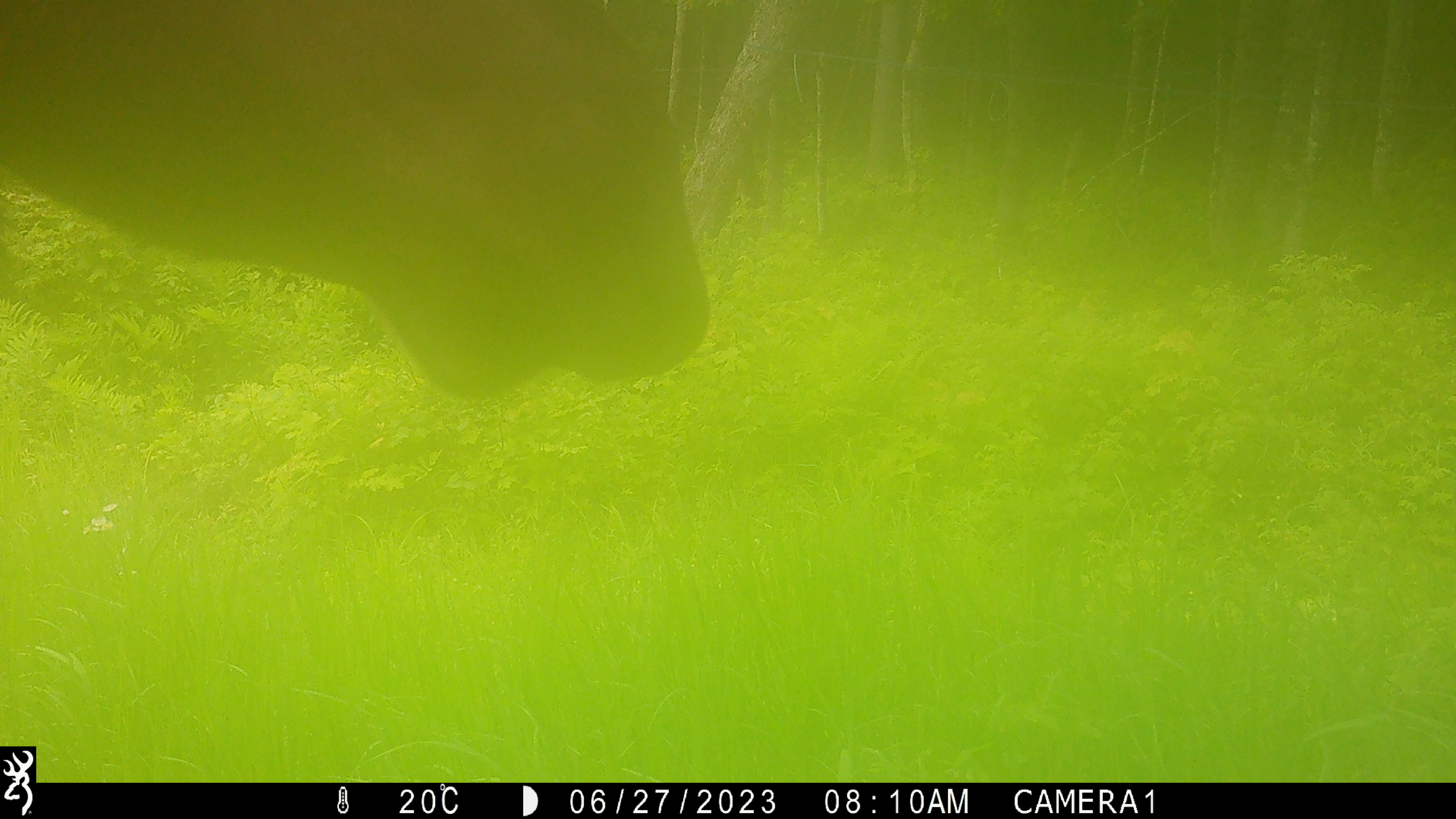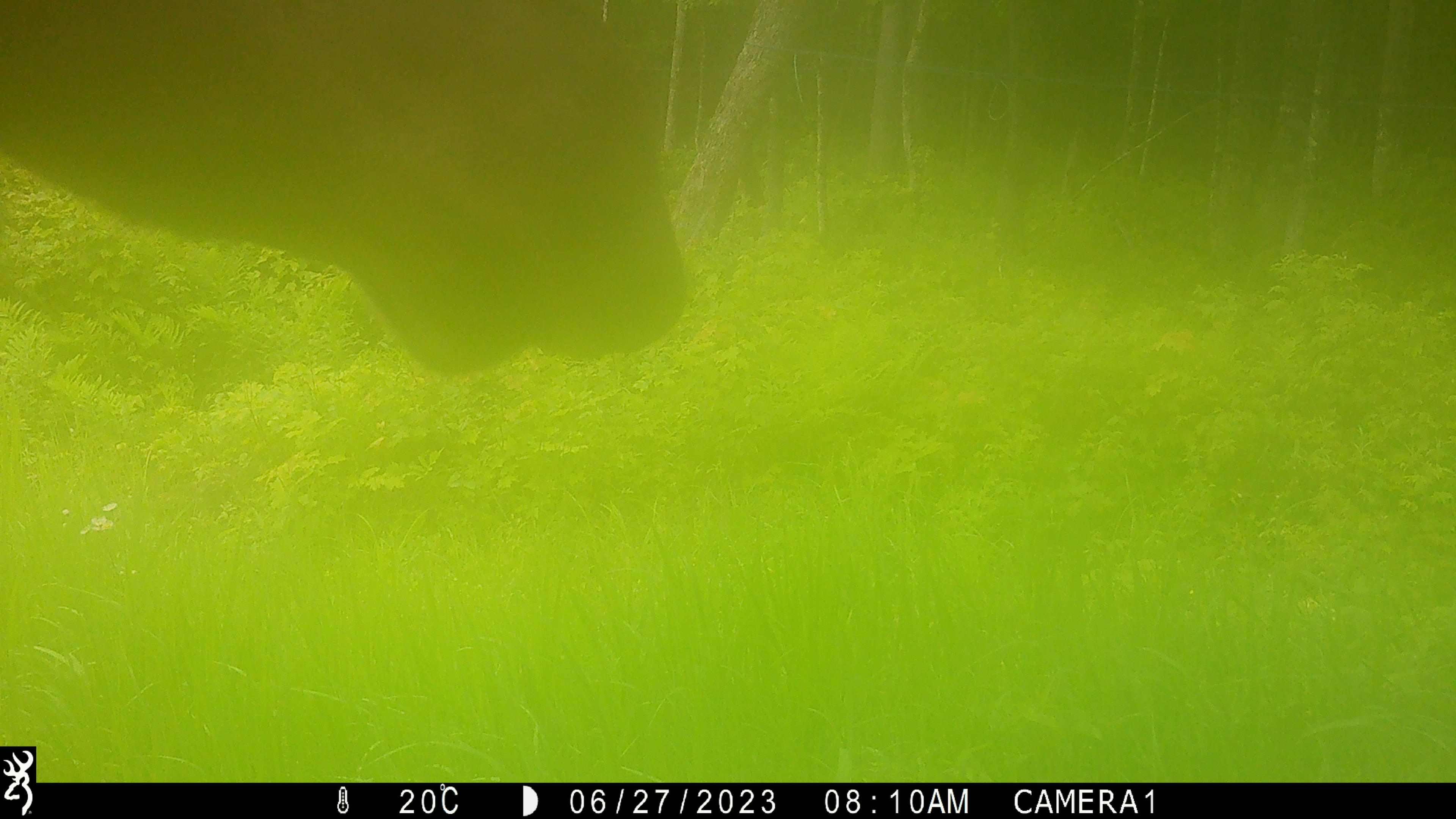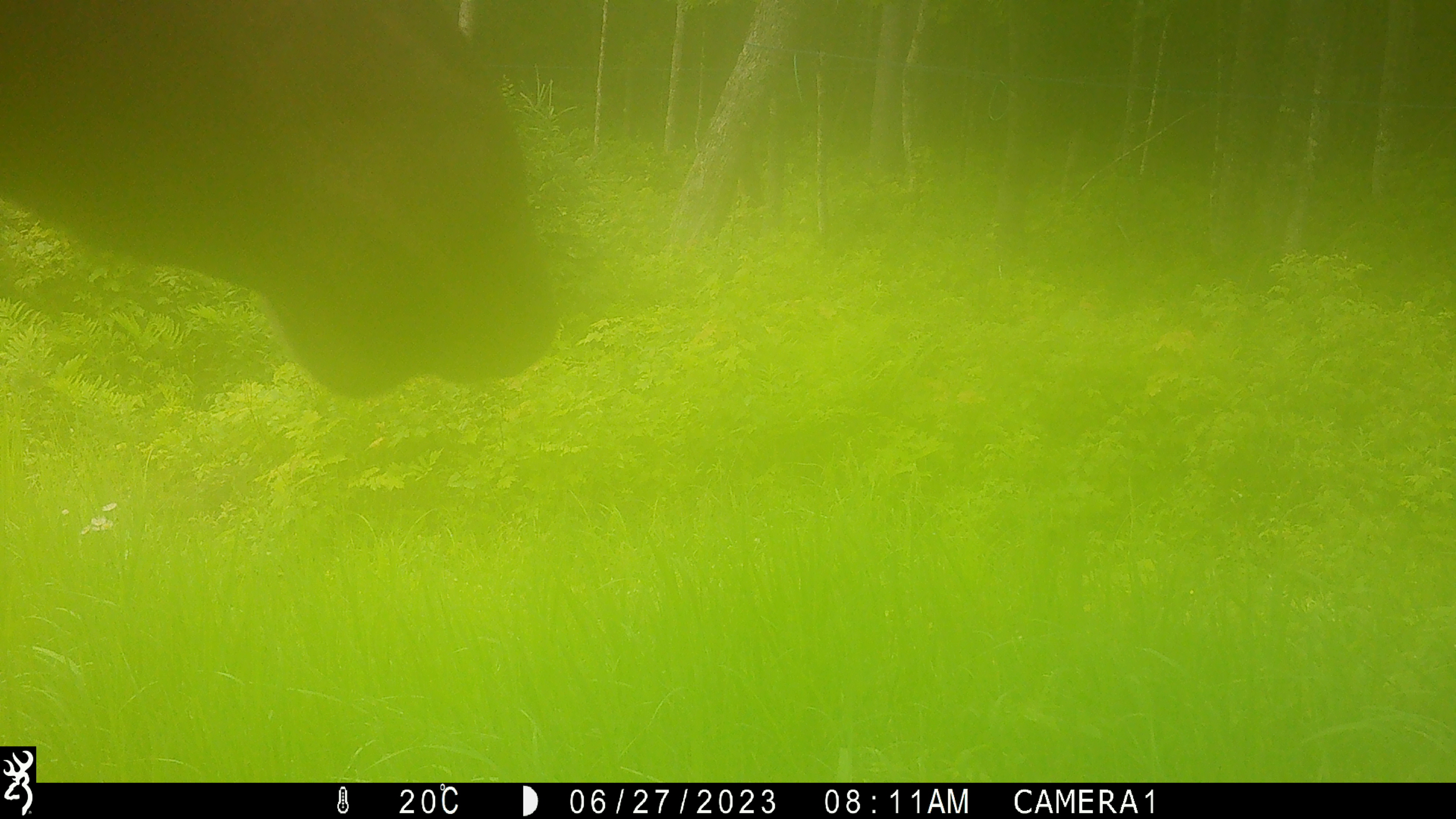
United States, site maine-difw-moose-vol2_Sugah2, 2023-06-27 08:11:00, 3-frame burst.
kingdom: Animalia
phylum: Chordata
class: Mammalia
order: Artiodactyla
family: Cervidae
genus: Alces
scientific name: Alces alces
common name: moose